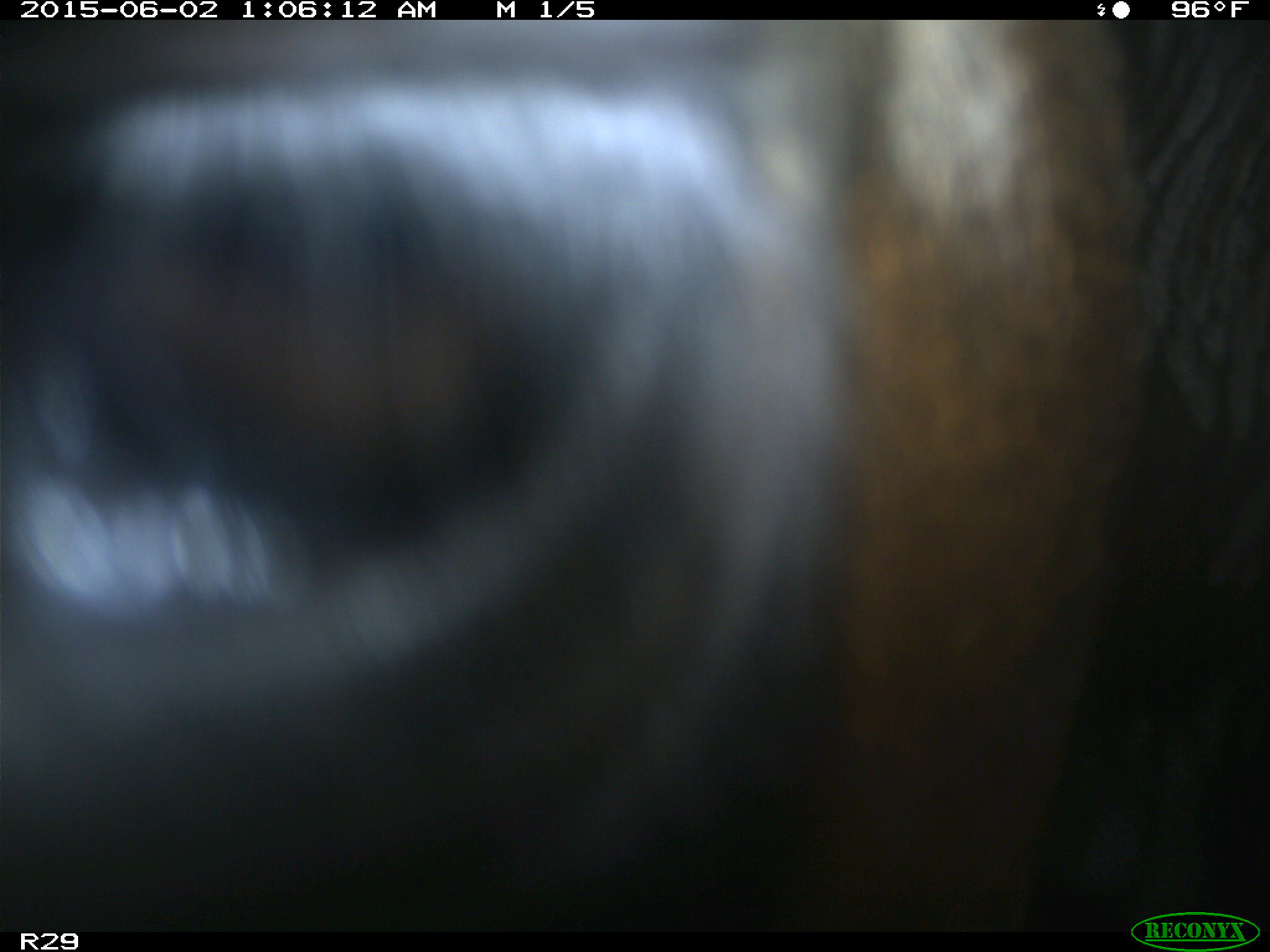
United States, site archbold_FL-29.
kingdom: Animalia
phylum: Chordata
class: Mammalia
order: Artiodactyla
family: Bovidae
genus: Bos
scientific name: Bos taurus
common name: domestic cow